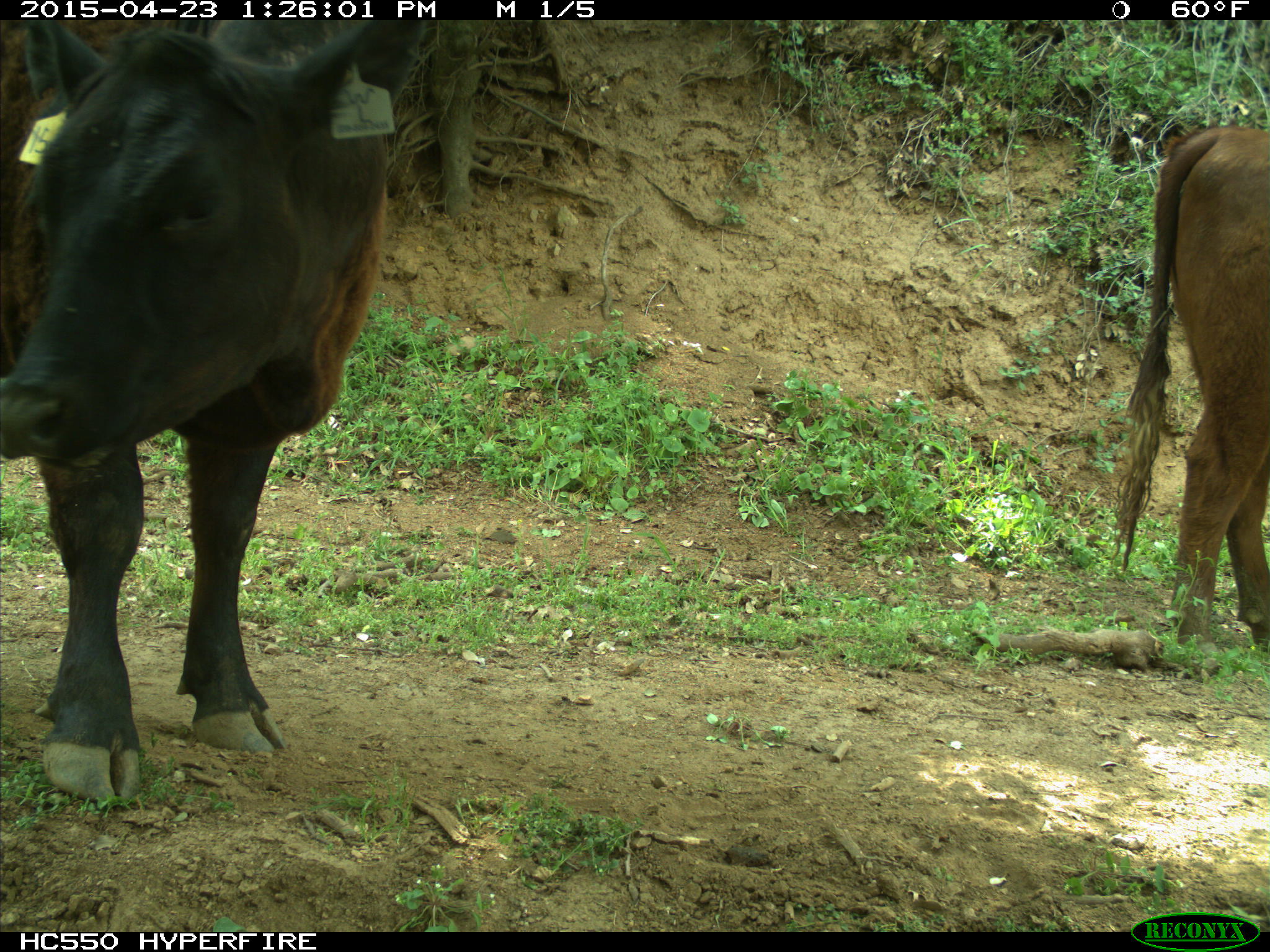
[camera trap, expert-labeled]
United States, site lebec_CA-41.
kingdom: Animalia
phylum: Chordata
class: Mammalia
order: Artiodactyla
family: Bovidae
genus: Bos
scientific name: Bos taurus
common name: domestic cow